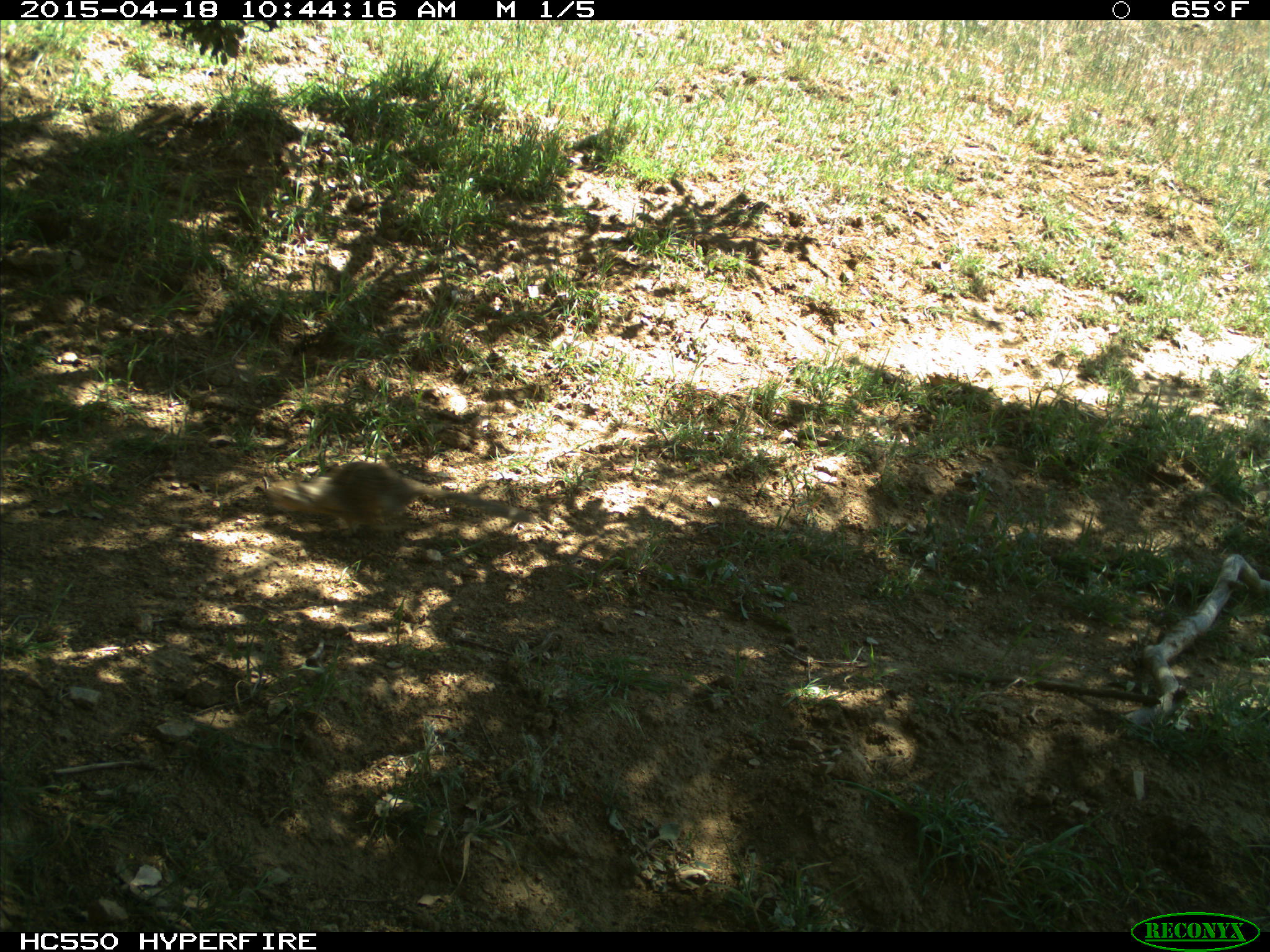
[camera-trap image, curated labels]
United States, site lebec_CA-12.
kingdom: Animalia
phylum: Chordata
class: Mammalia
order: Rodentia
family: Sciuridae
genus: Otospermophilus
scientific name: Otospermophilus beecheyi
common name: california ground squirrel